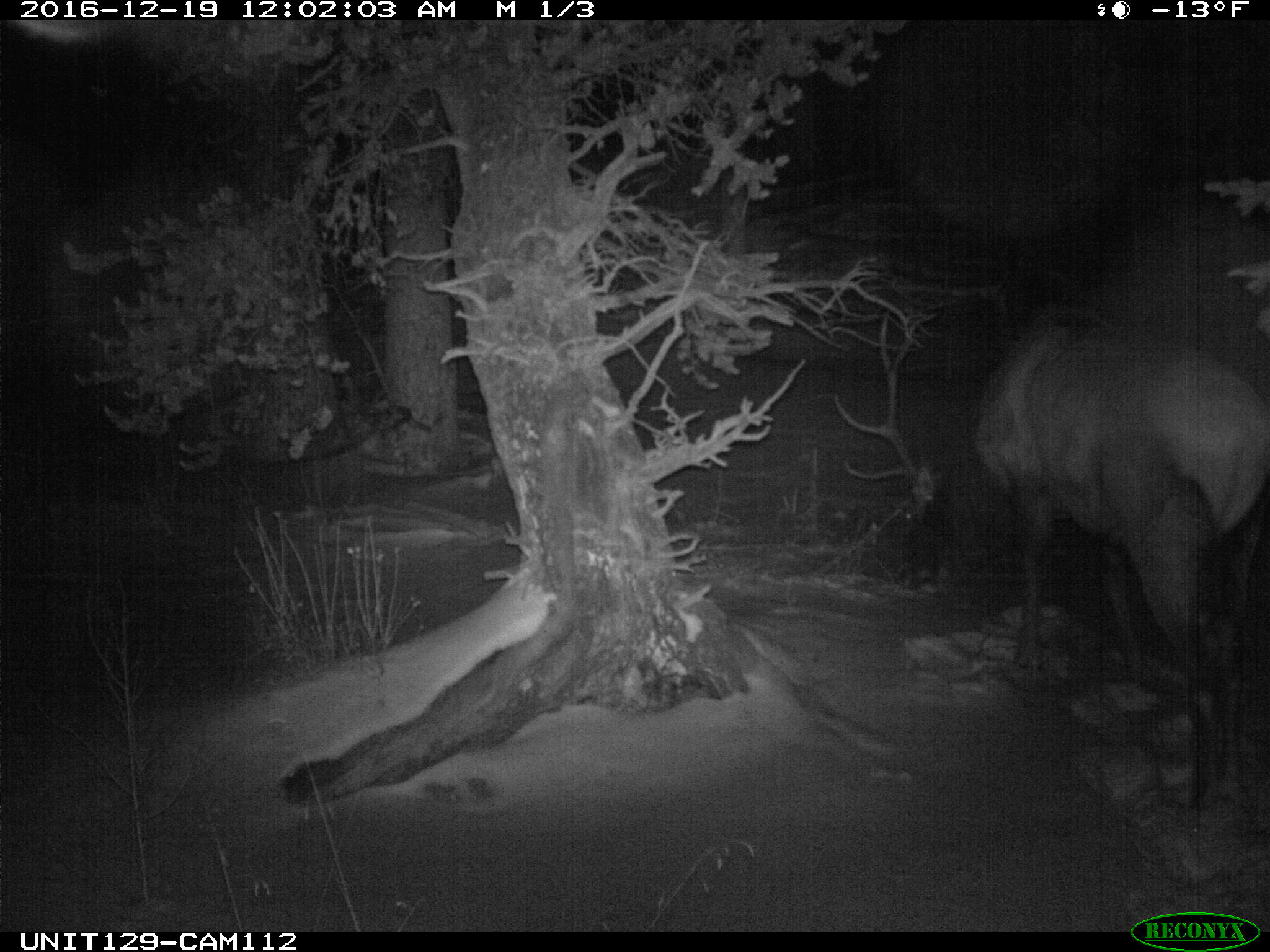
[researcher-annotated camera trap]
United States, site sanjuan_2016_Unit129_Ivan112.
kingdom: Animalia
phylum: Chordata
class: Mammalia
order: Artiodactyla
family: Cervidae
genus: Cervus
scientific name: Cervus elaphus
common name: red deer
Cervus elaphus (red deer).